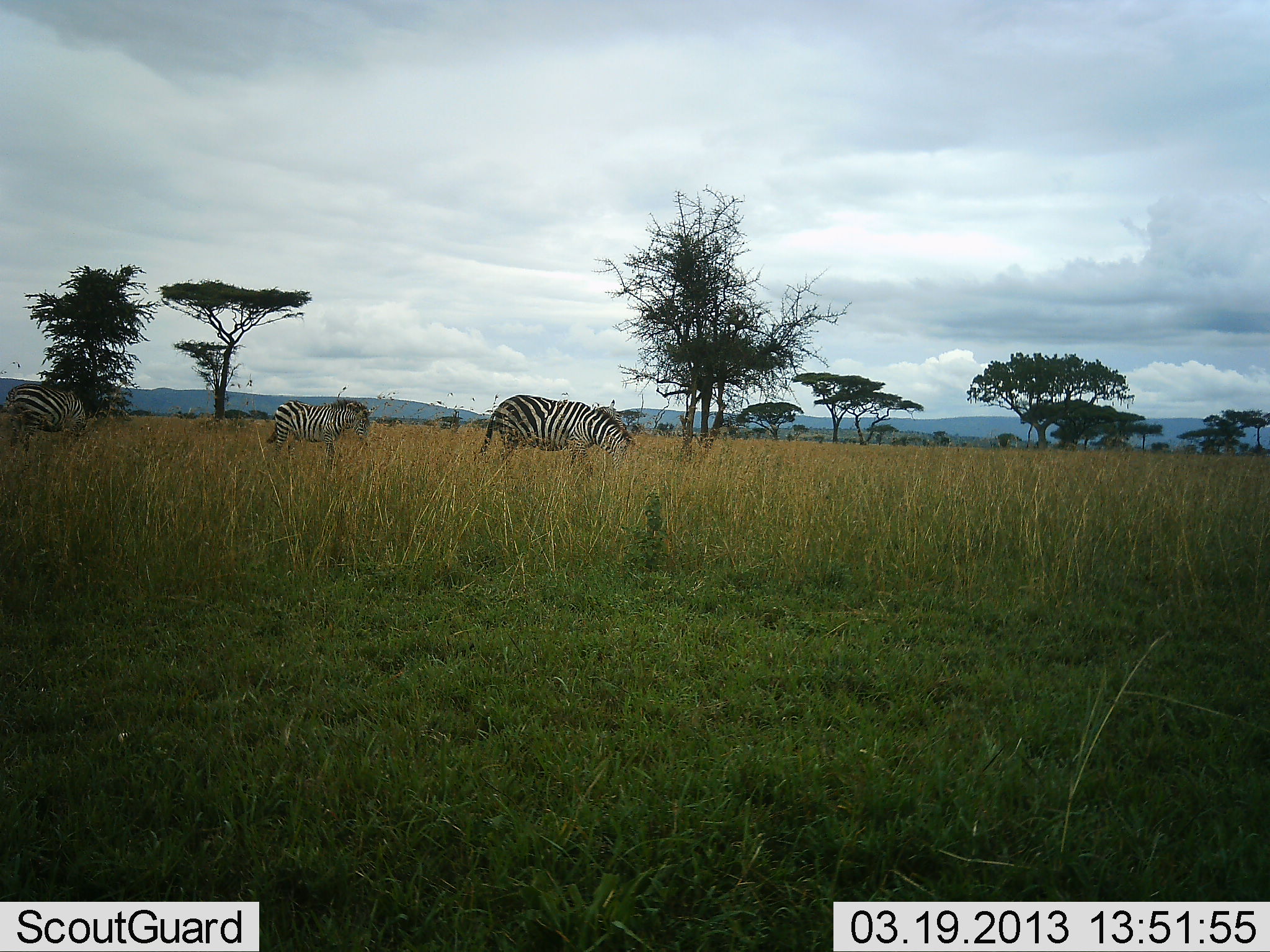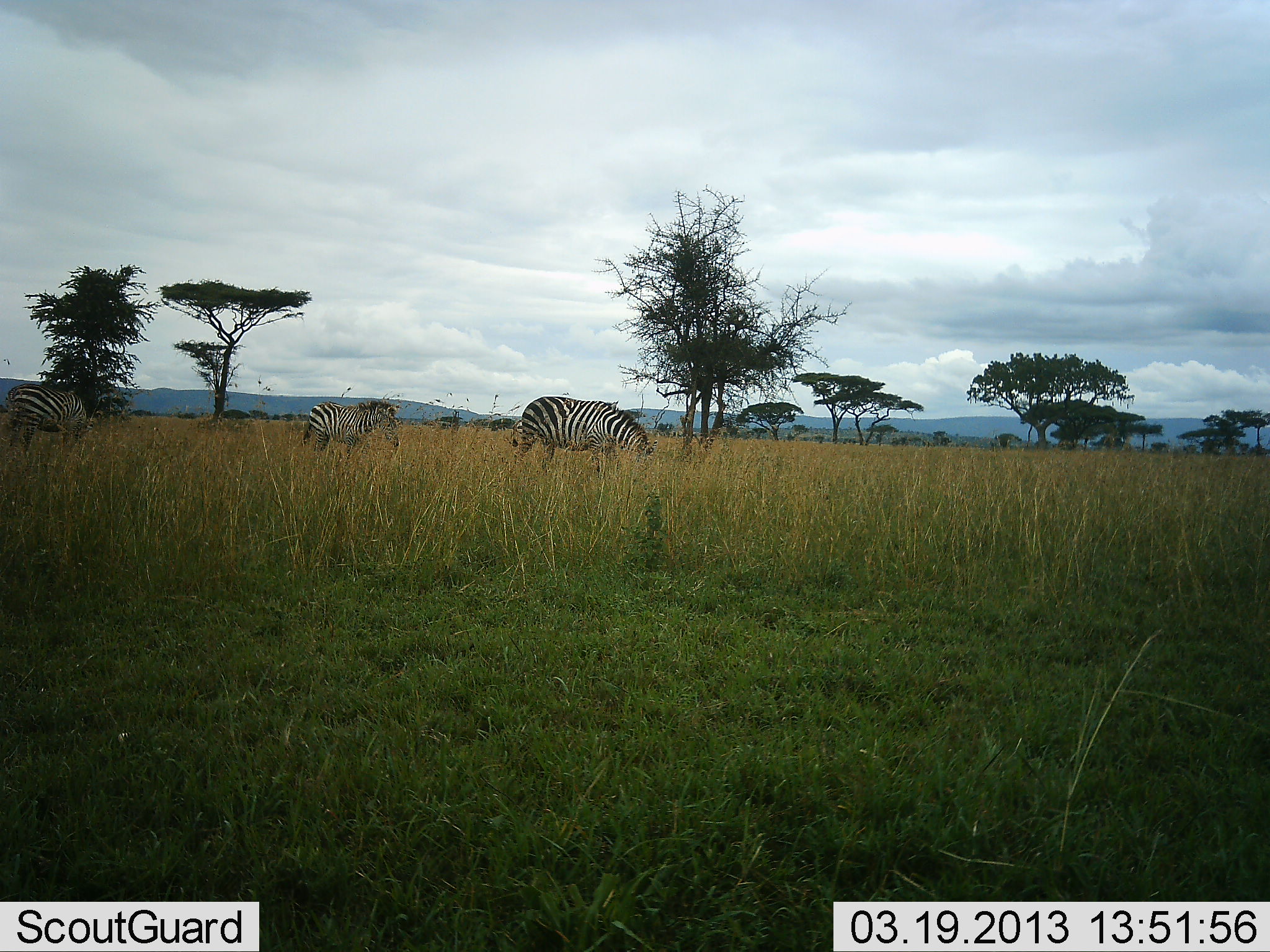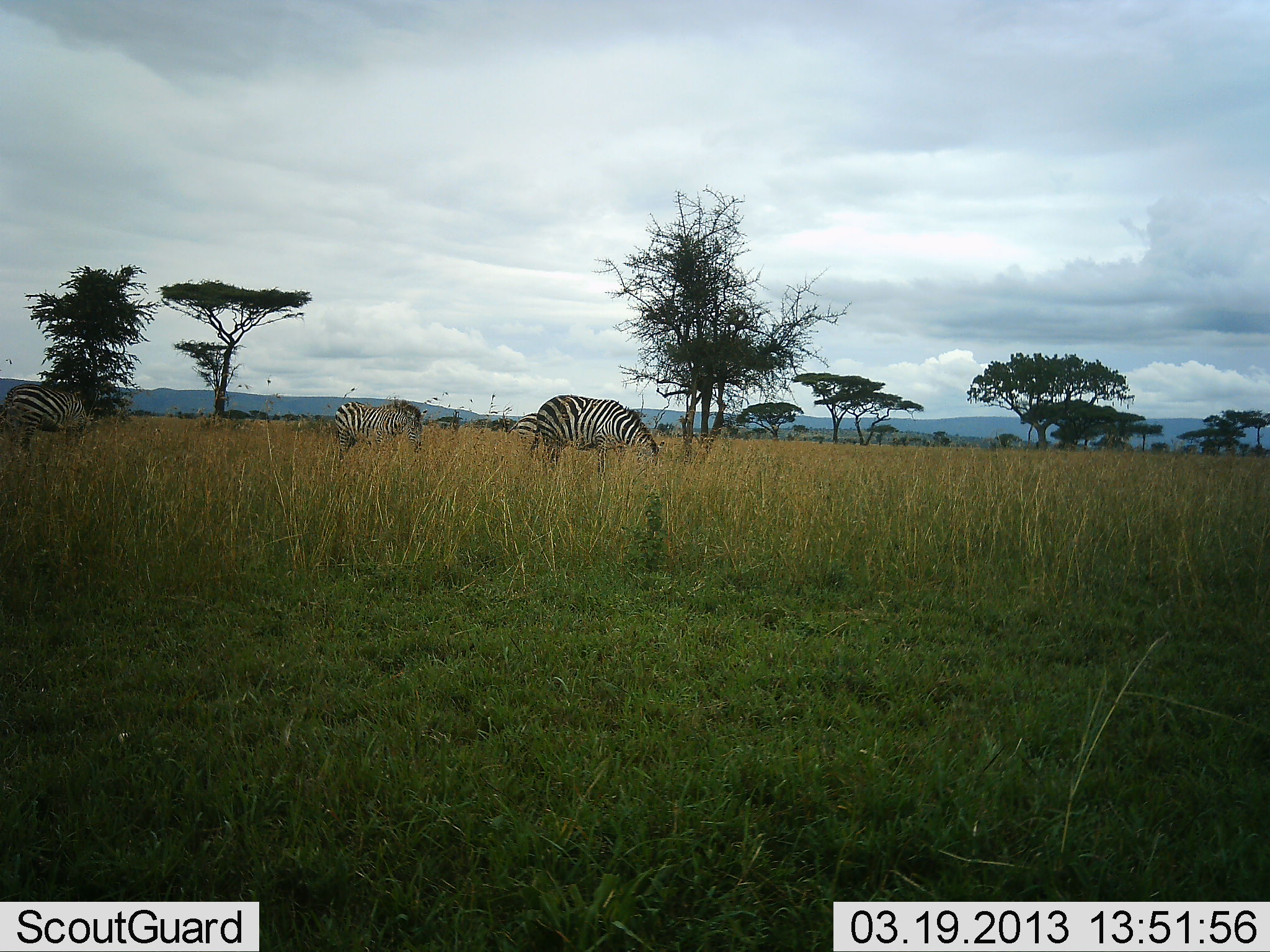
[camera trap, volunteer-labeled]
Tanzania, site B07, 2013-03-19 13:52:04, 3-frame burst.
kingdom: Animalia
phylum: Chordata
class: Mammalia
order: Perissodactyla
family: Equidae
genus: Equus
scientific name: Equus quagga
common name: plains zebra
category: zebra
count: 3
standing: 21%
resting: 0%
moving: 21%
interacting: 0%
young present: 2%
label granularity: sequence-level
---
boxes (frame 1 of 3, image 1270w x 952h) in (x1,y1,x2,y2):
animal: (478,393,635,487); (265,399,378,474); (5,384,89,458)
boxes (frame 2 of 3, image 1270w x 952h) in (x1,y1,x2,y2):
animal: (511,397,657,470); (298,399,401,465); (5,383,95,455)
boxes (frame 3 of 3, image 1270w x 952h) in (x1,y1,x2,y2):
animal: (530,394,666,477); (2,384,91,459); (332,399,425,469); (506,412,543,451)